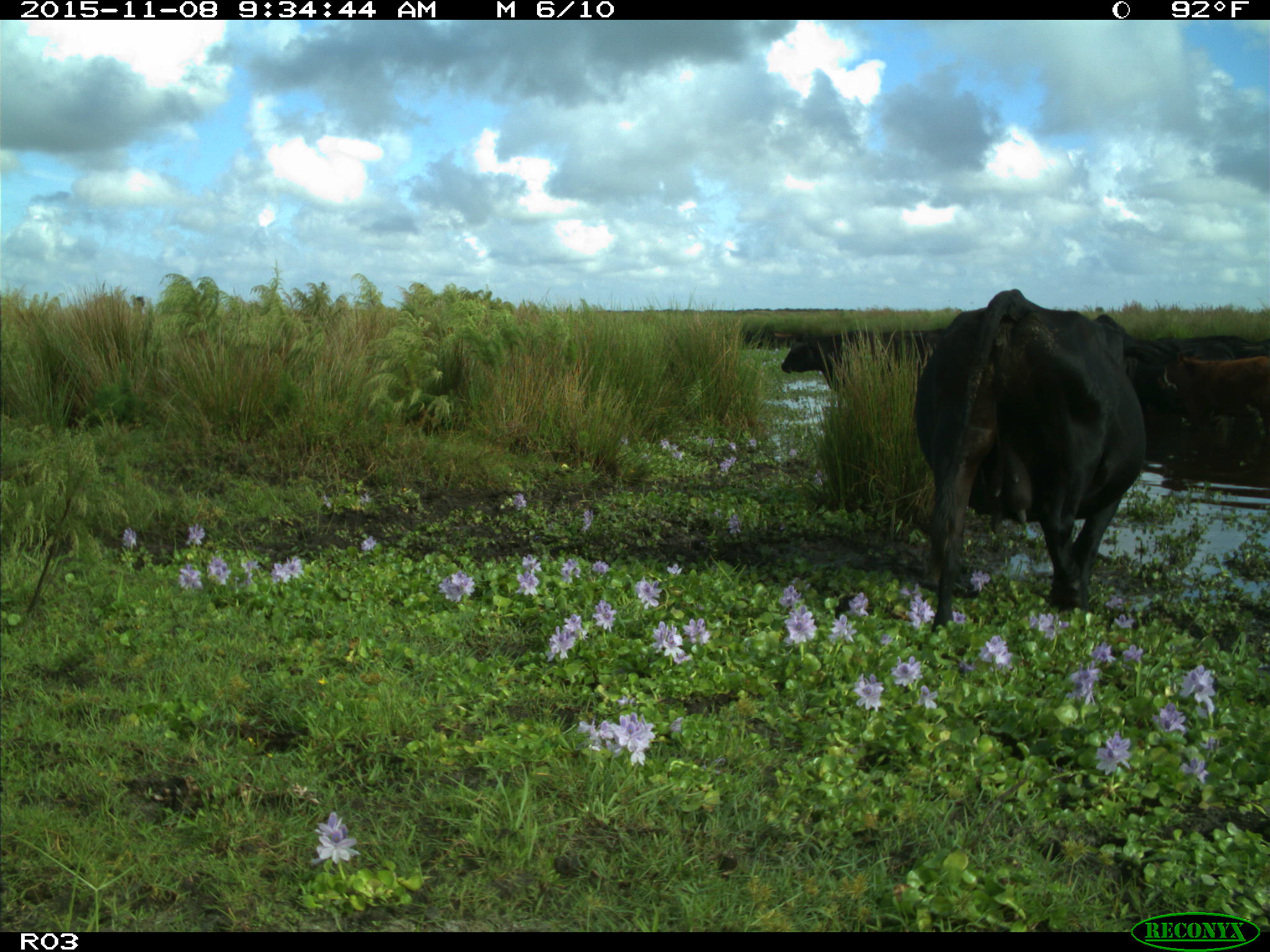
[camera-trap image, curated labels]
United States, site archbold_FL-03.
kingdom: Animalia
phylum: Chordata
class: Mammalia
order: Artiodactyla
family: Bovidae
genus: Bos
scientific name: Bos taurus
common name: domestic cow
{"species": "Bos taurus (domestic cow)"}